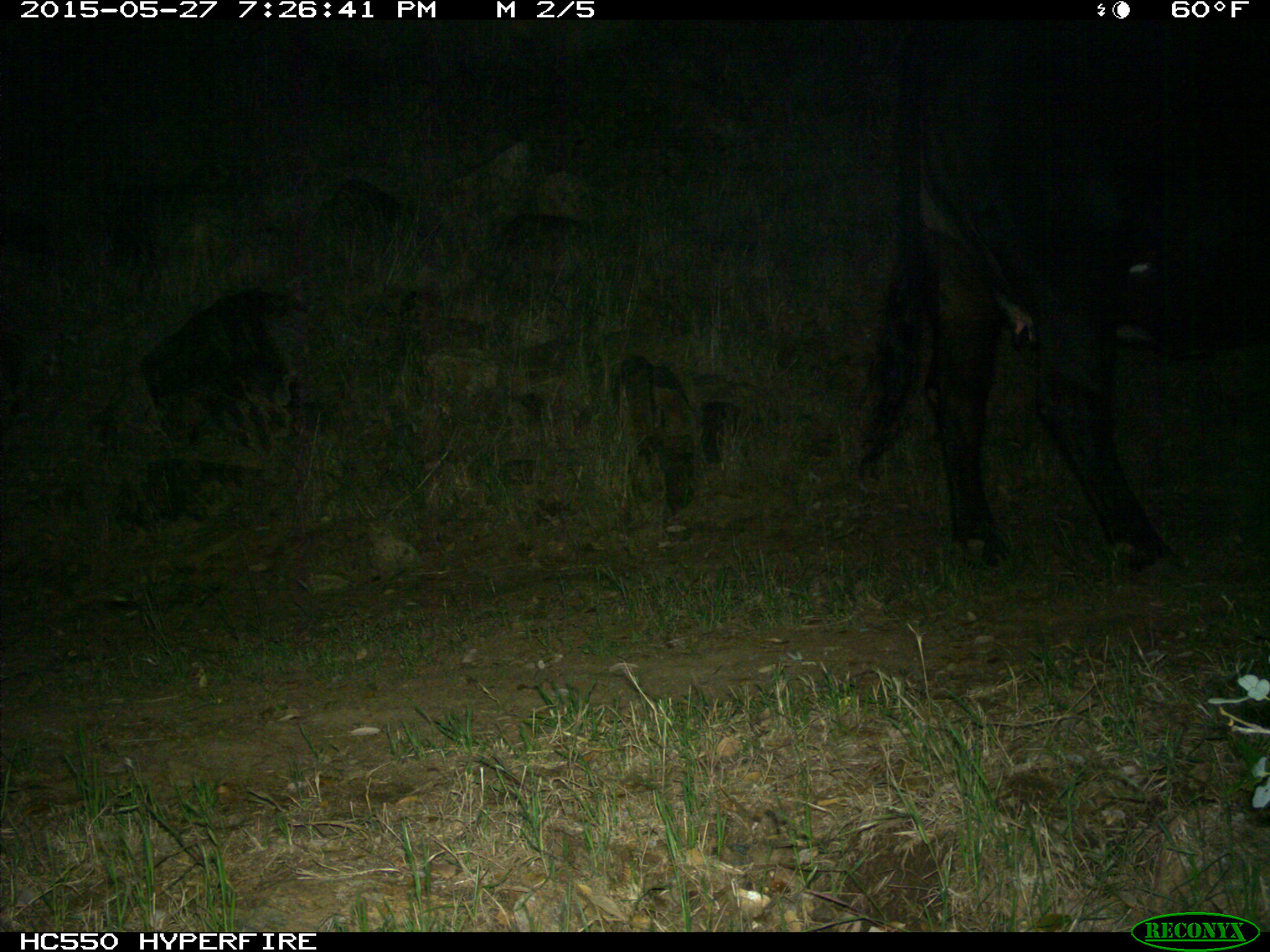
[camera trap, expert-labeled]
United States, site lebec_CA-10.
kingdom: Animalia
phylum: Chordata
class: Mammalia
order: Artiodactyla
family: Bovidae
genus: Bos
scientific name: Bos taurus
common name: domestic cow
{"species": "Bos taurus (domestic cow)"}